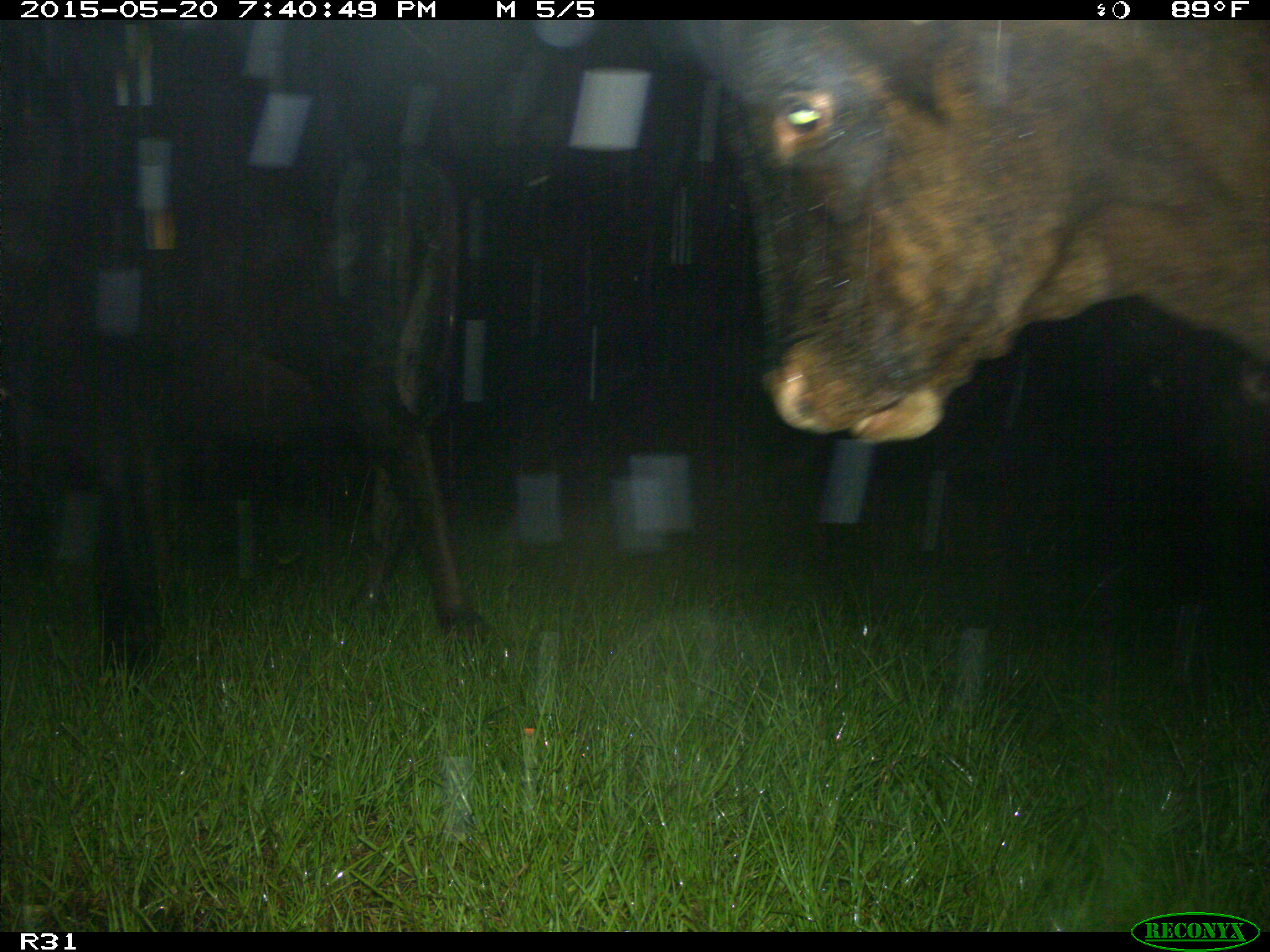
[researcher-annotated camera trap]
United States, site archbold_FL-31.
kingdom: Animalia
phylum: Chordata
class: Mammalia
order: Artiodactyla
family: Bovidae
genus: Bos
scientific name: Bos taurus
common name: domestic cow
Bos taurus (domestic cow).